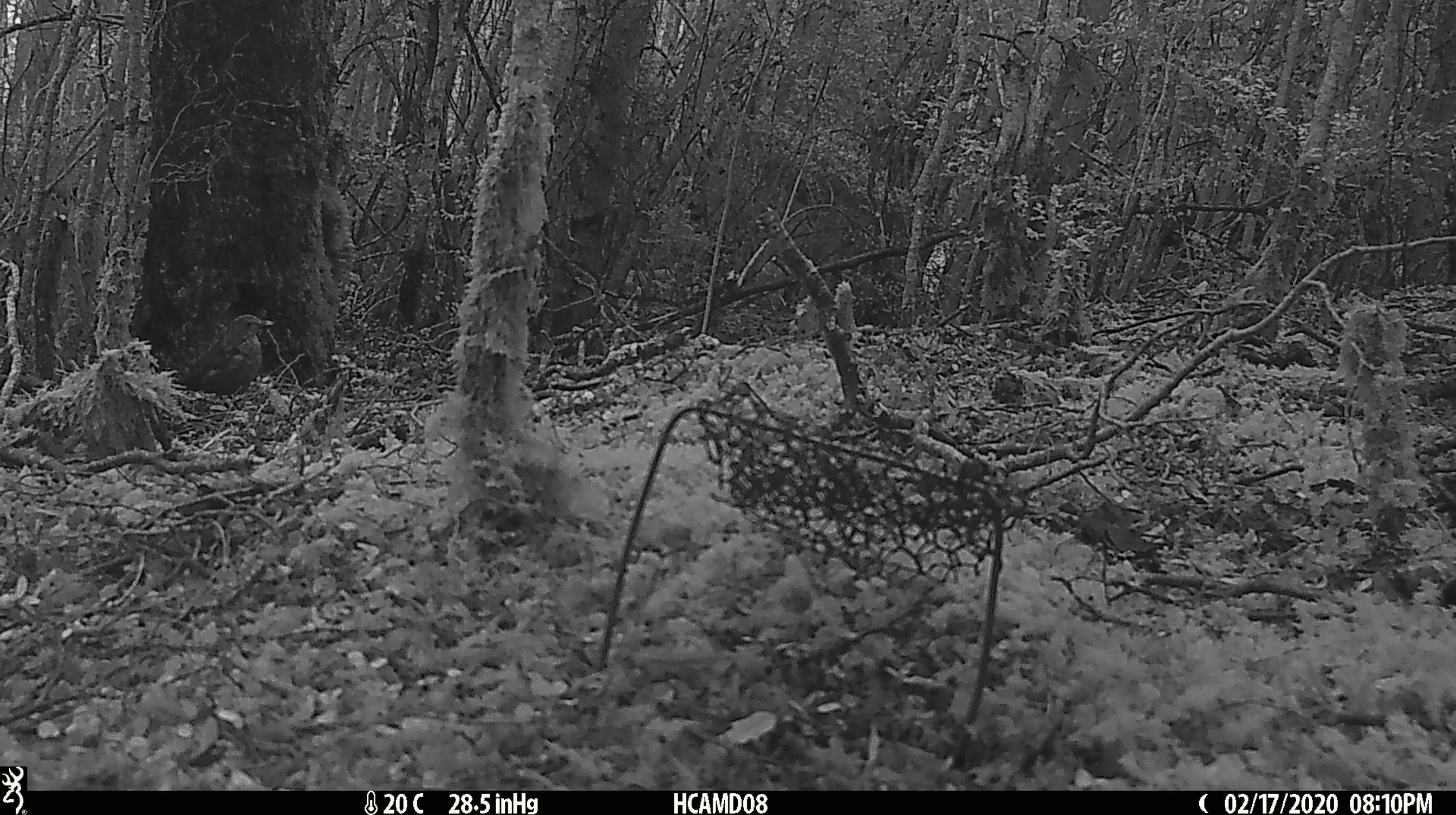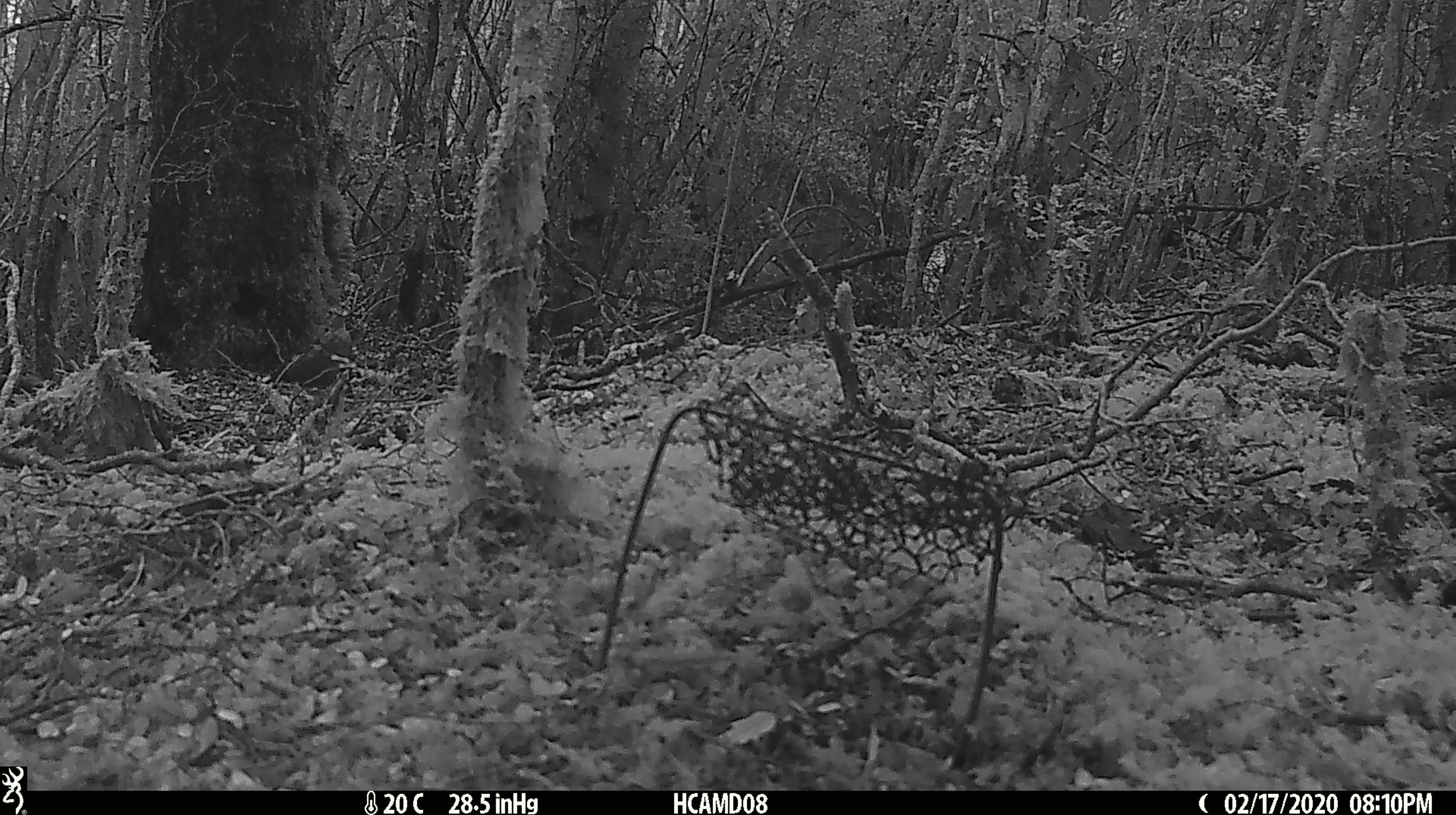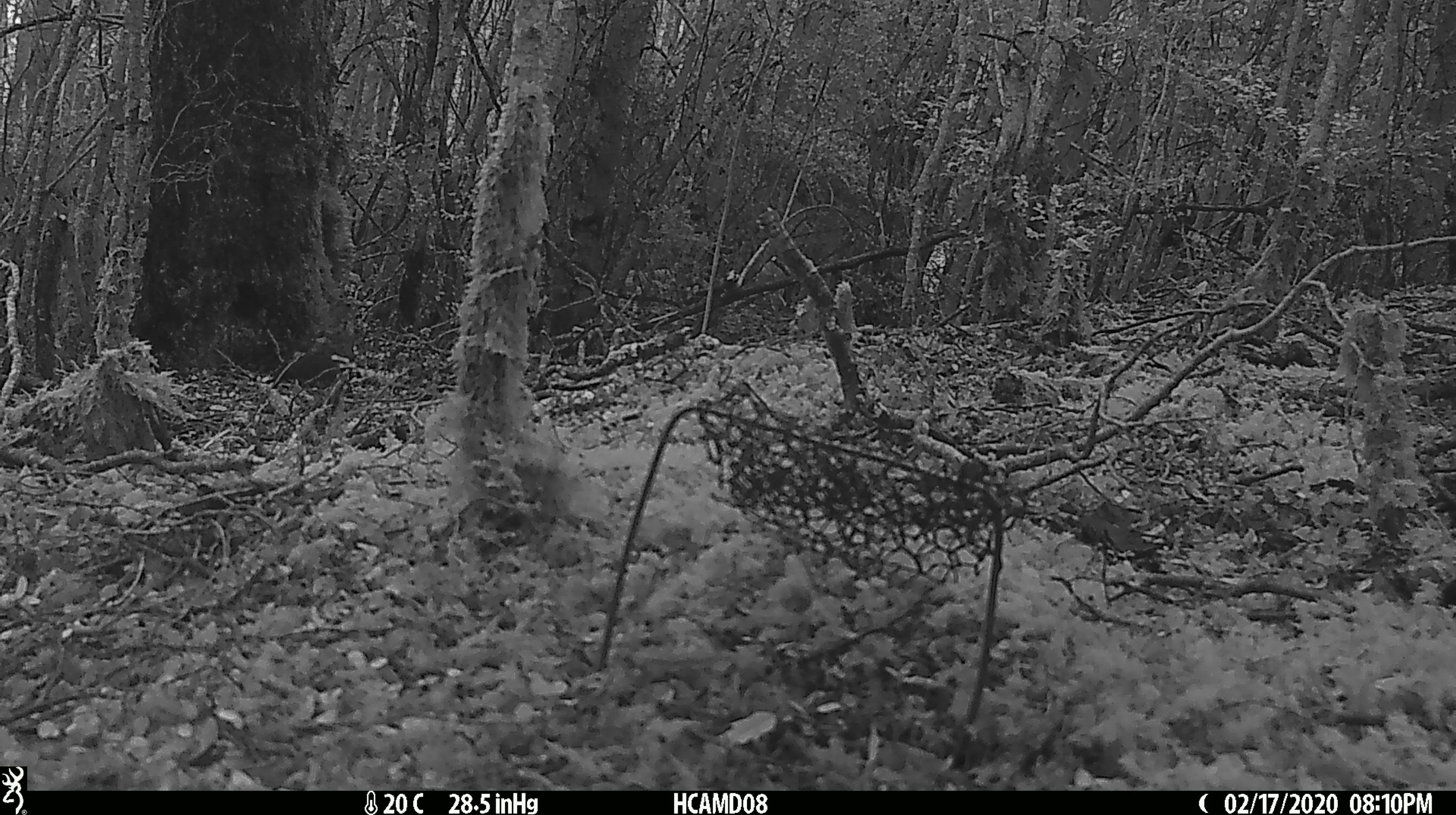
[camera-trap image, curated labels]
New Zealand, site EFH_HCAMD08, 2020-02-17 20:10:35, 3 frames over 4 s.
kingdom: Animalia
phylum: Chordata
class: Aves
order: Passeriformes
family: Turdidae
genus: Turdus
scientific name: Turdus merula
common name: eurasian blackbird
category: blackbird